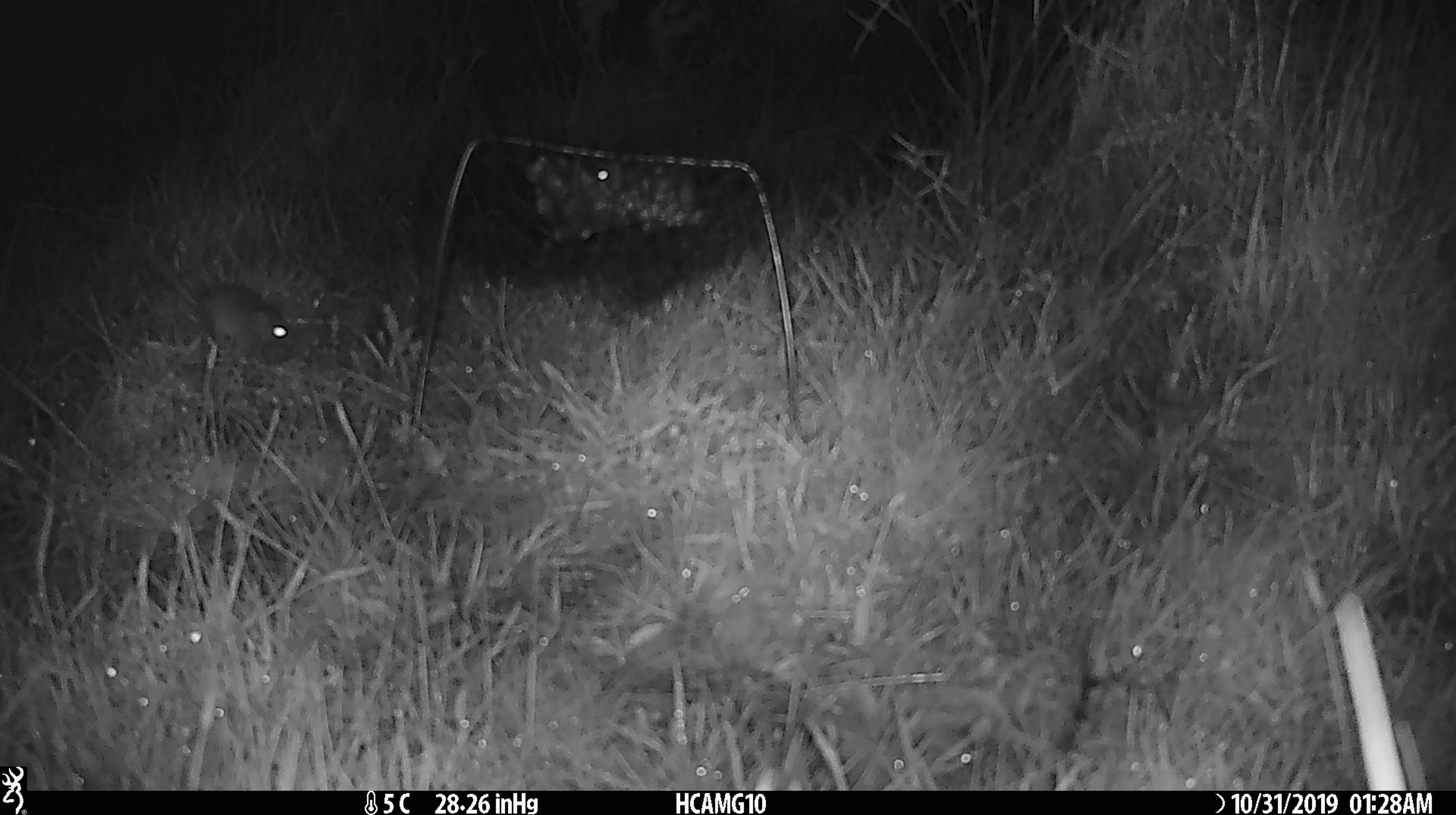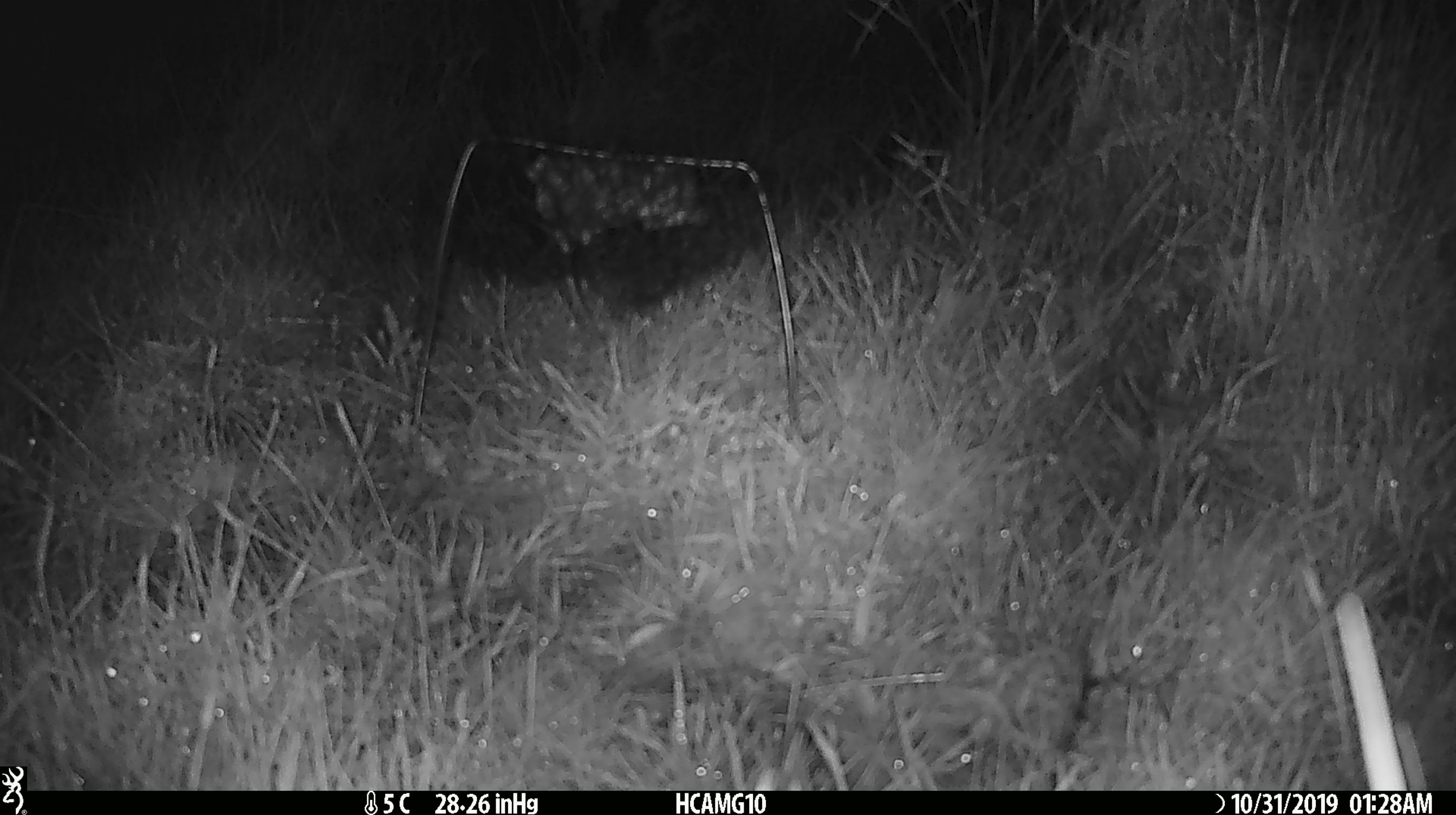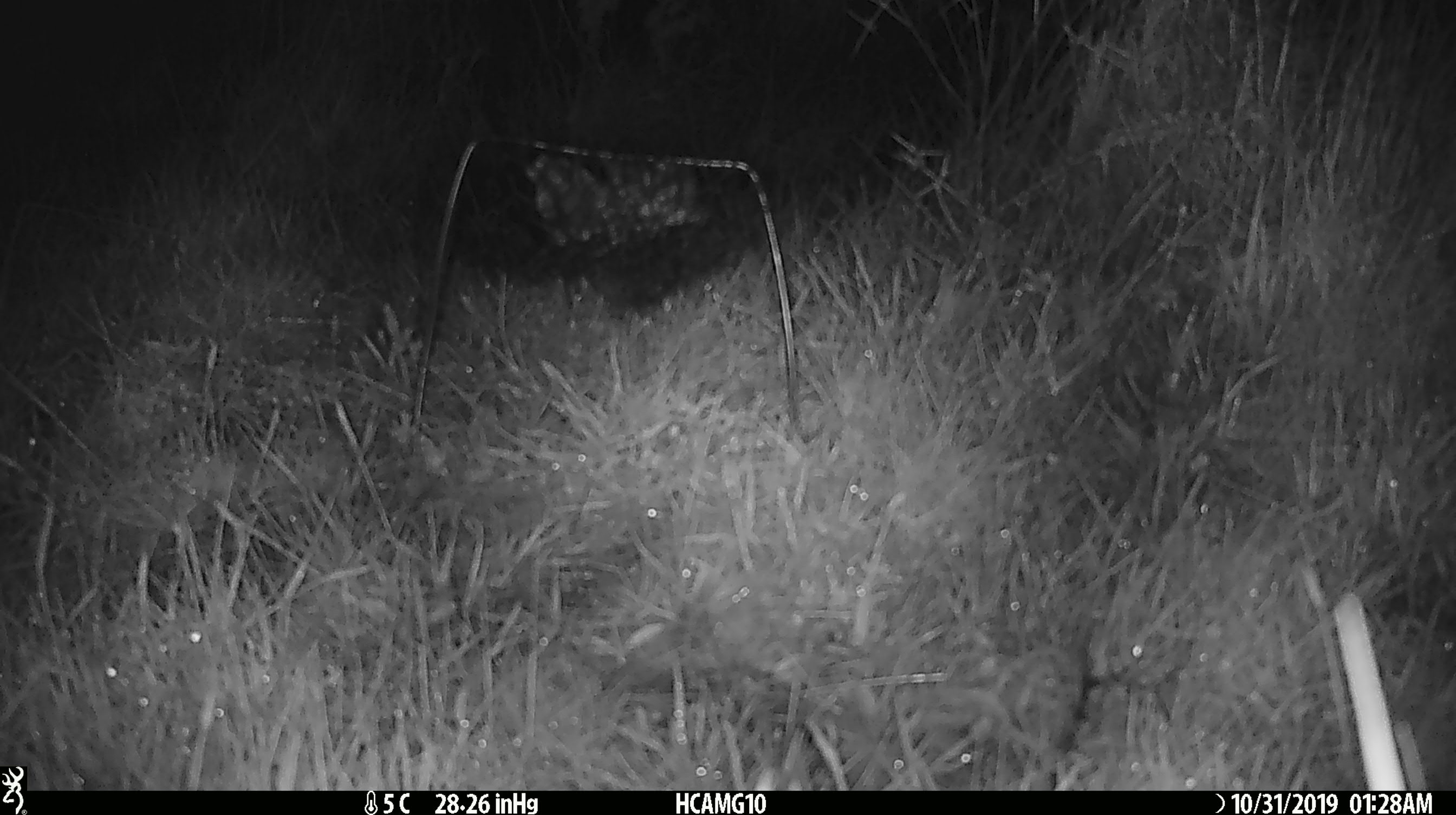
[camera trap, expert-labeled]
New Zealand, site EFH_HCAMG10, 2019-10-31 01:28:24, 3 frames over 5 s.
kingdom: Animalia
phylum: Chordata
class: Mammalia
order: Rodentia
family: Muridae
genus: Mus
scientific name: Mus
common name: mouse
Mouse (Mus).